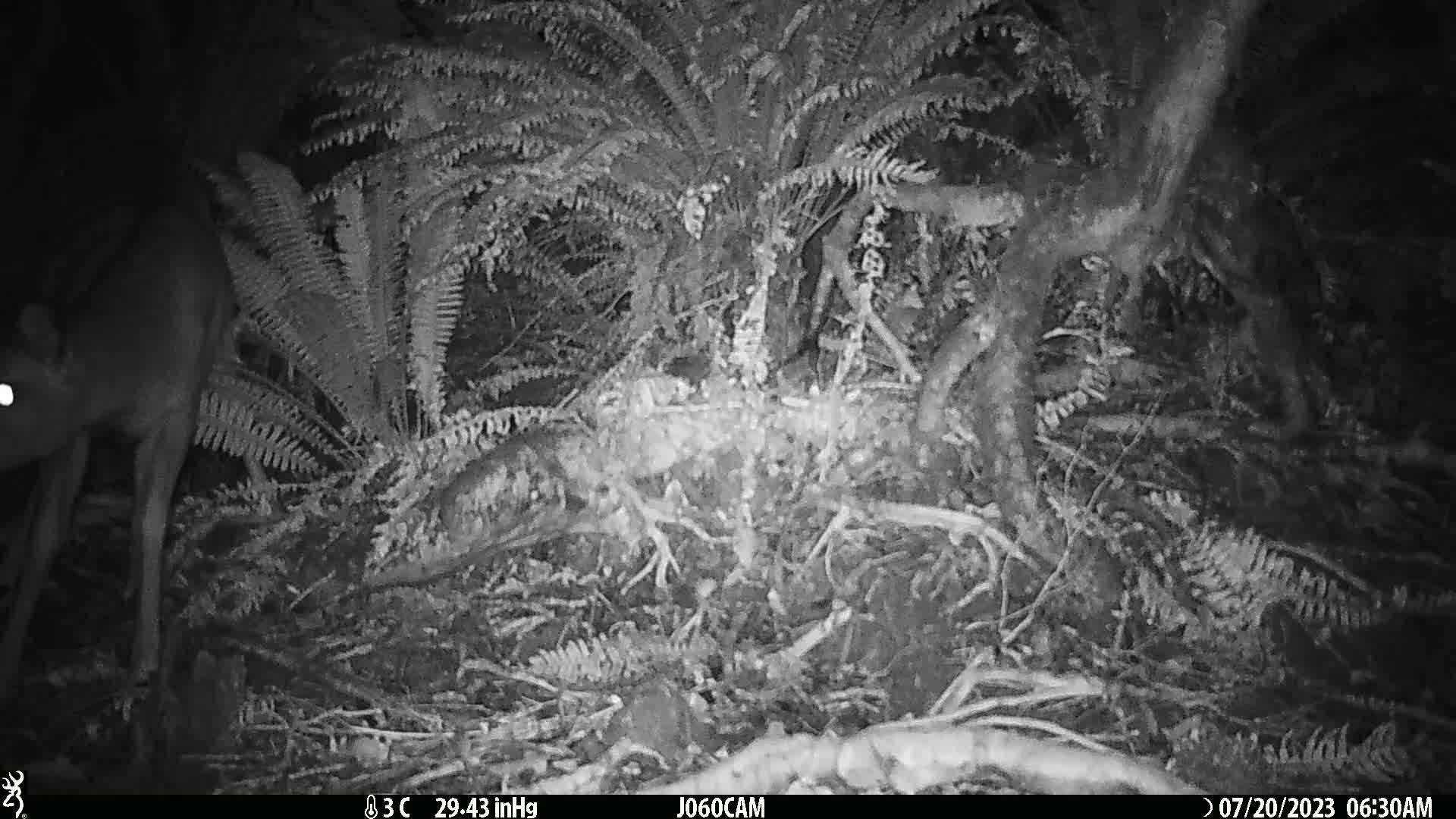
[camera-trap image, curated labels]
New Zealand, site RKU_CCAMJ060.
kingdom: Animalia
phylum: Chordata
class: Mammalia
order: Artiodactyla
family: Cervidae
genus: Odocoileus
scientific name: Odocoileus virginianus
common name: white-tailed deer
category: white tailed deer